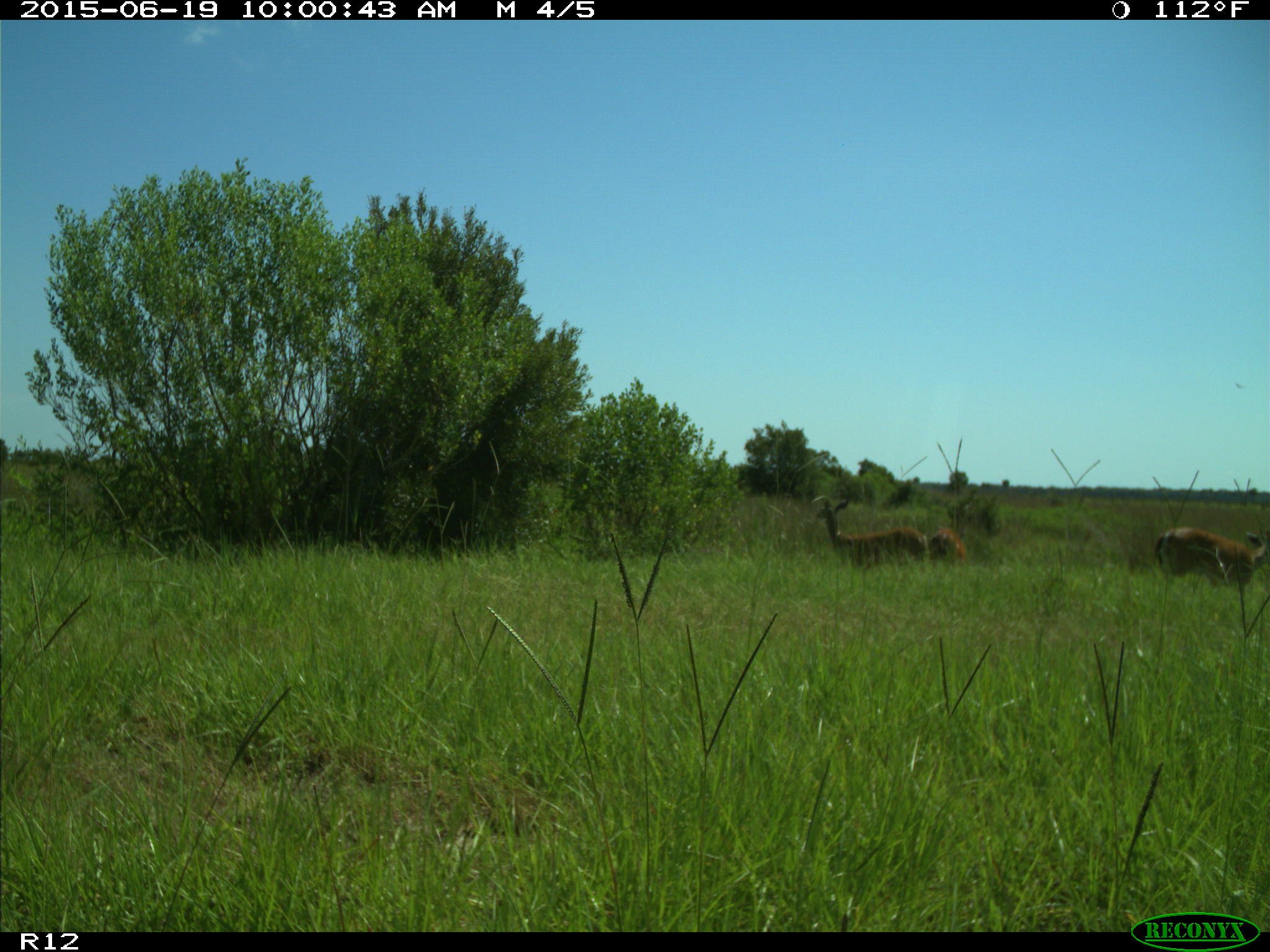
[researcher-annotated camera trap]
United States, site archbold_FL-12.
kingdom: Animalia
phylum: Chordata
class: Mammalia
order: Artiodactyla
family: Cervidae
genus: Odocoileus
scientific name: Odocoileus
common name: deer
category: unidentified deer